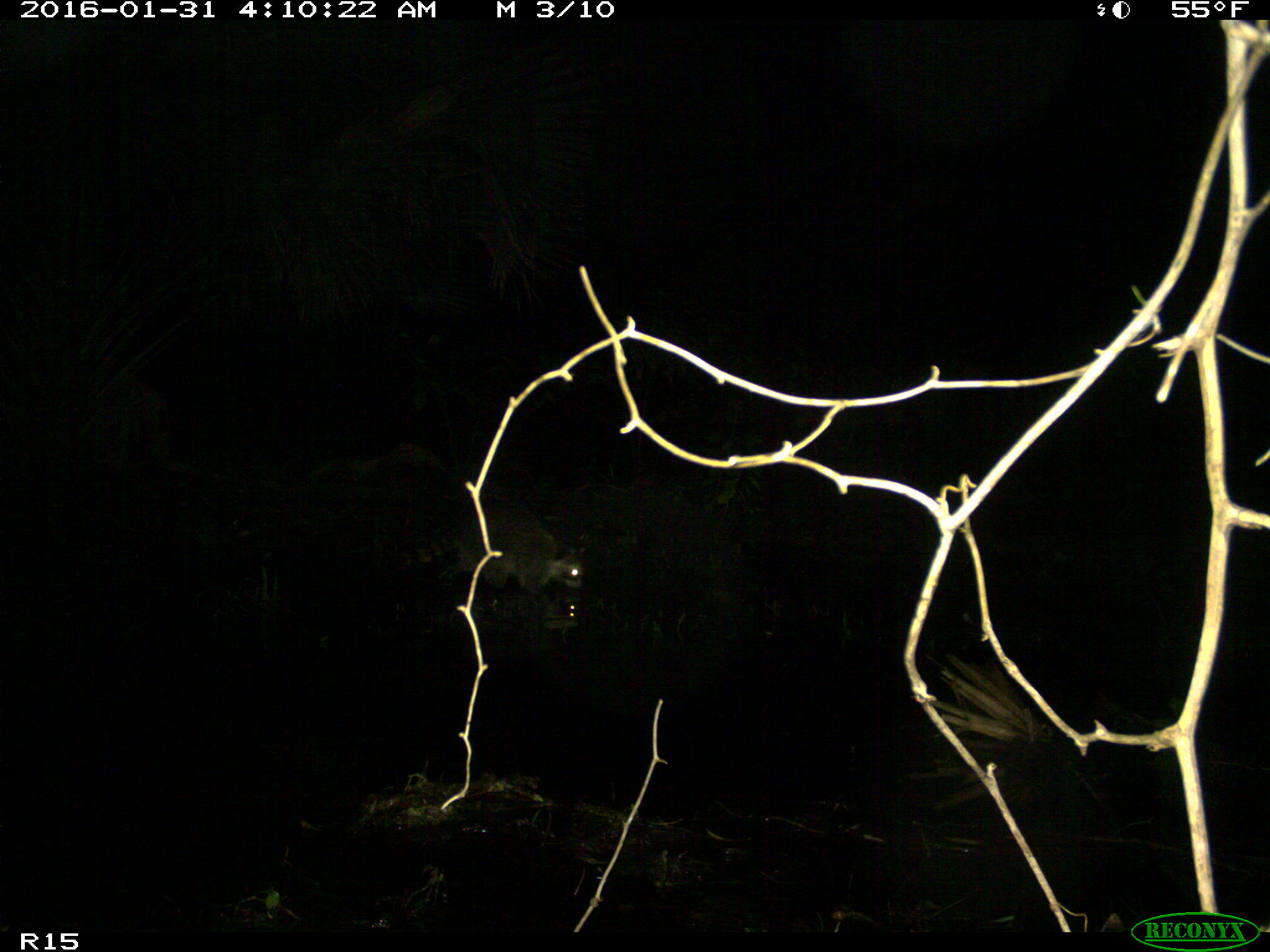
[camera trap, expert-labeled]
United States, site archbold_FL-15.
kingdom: Animalia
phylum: Chordata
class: Mammalia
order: Carnivora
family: Procyonidae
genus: Procyon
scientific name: Procyon lotor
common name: common raccoon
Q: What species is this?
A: Procyon lotor (common raccoon).